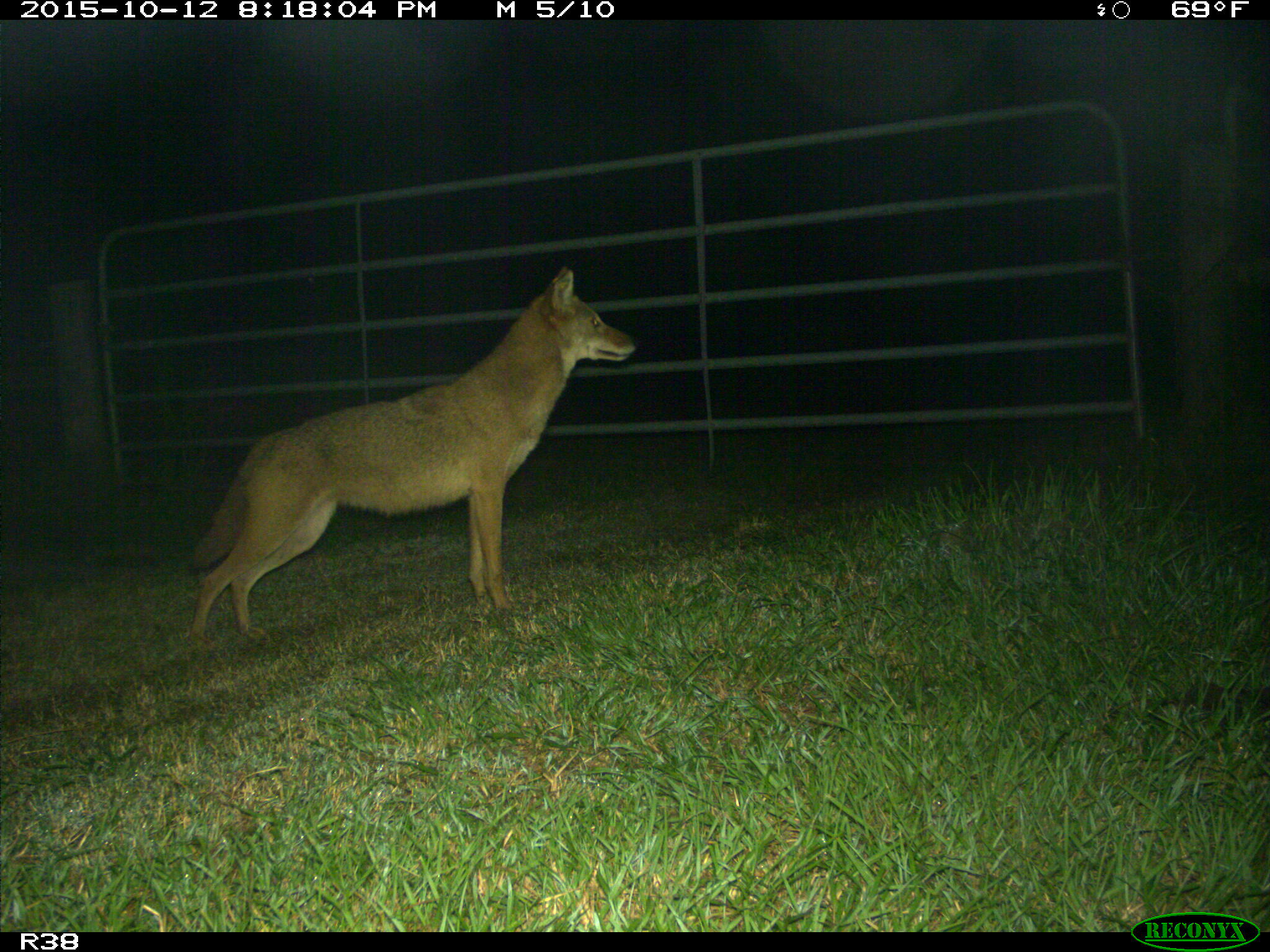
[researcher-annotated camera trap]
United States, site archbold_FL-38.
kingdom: Animalia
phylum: Chordata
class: Mammalia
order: Carnivora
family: Canidae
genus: Canis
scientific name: Canis latrans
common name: coyote